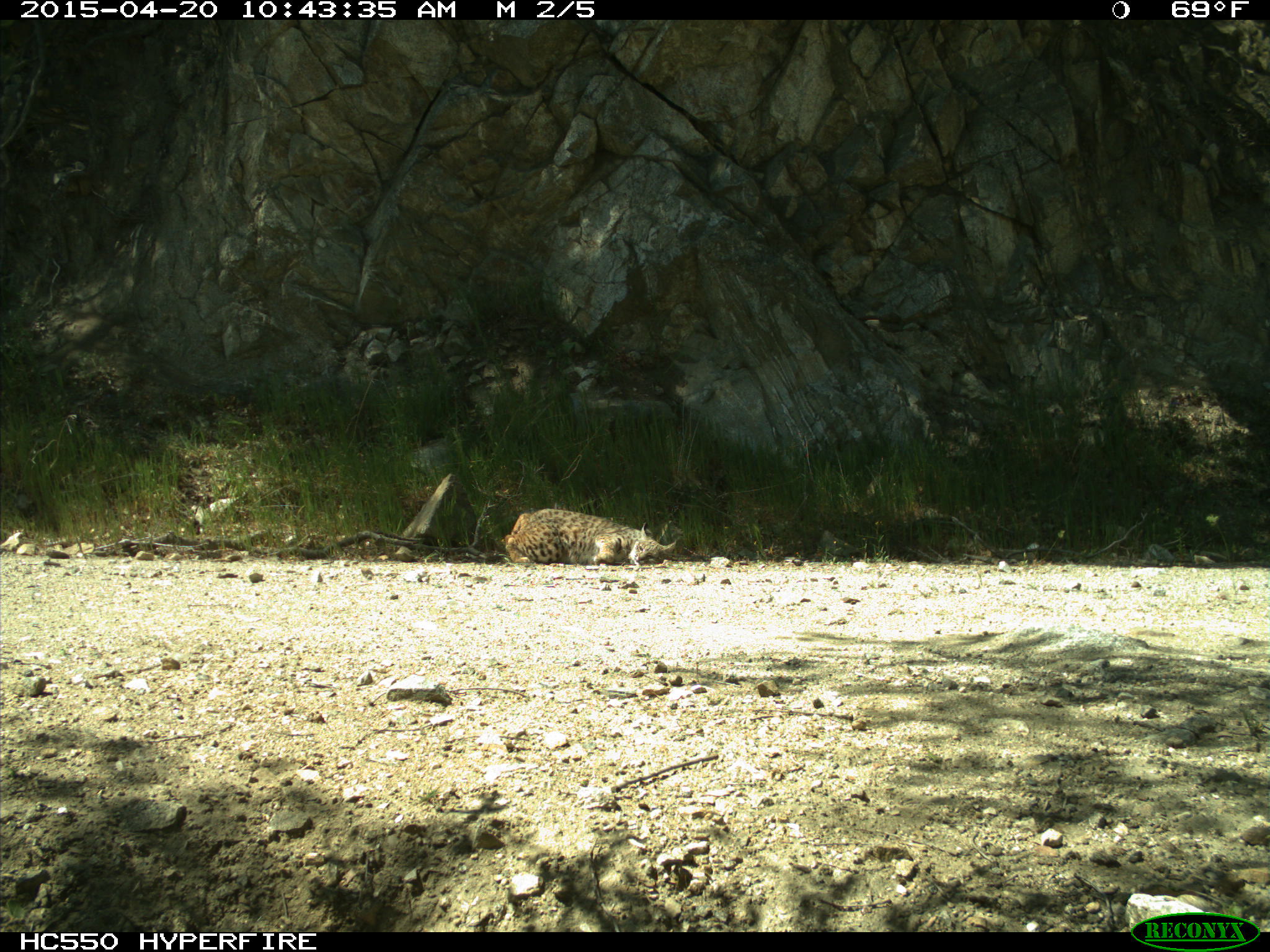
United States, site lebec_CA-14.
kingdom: Animalia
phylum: Chordata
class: Mammalia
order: Carnivora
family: Felidae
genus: Lynx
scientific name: Lynx rufus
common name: bobcat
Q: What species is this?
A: Lynx rufus (bobcat).